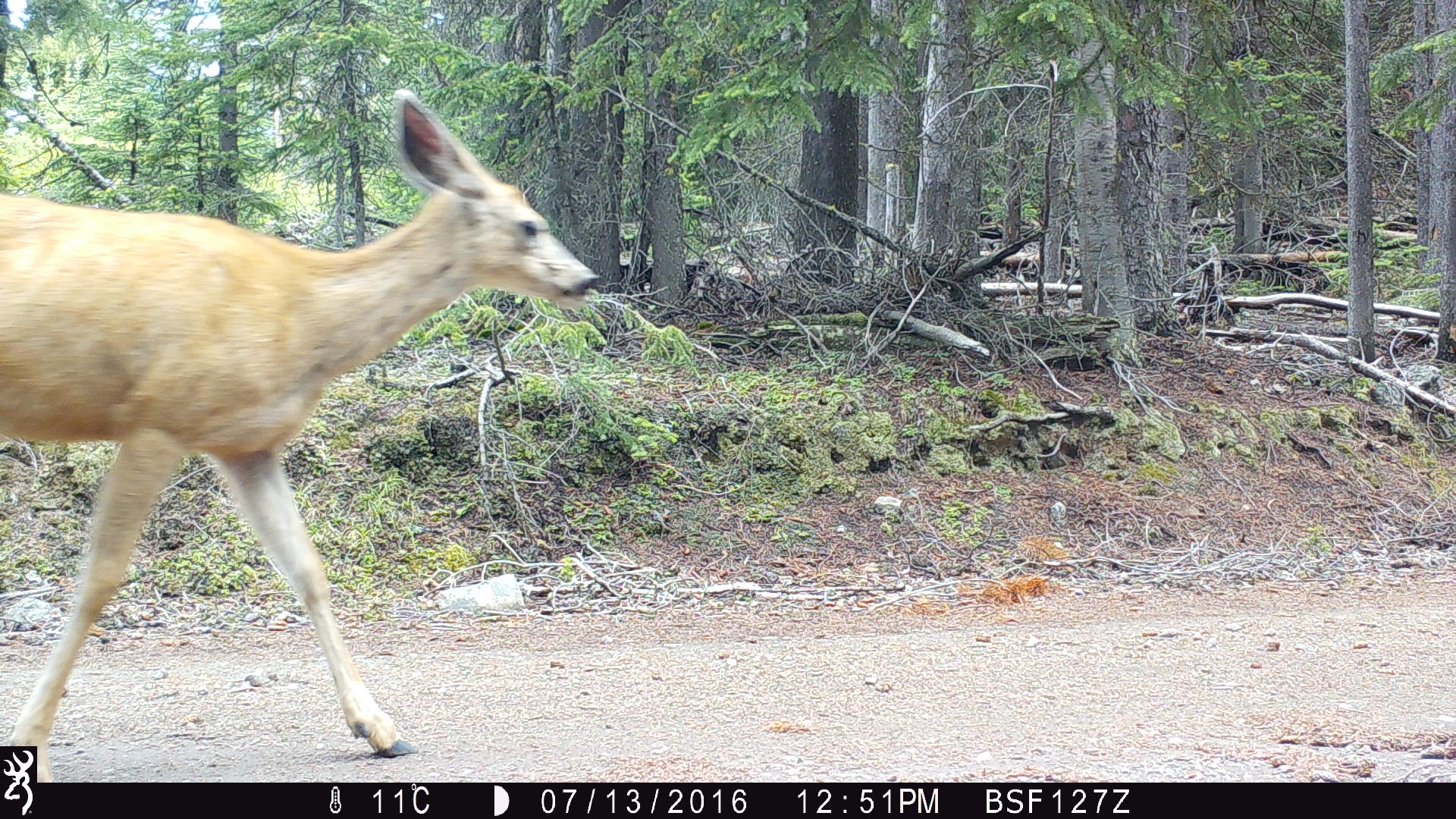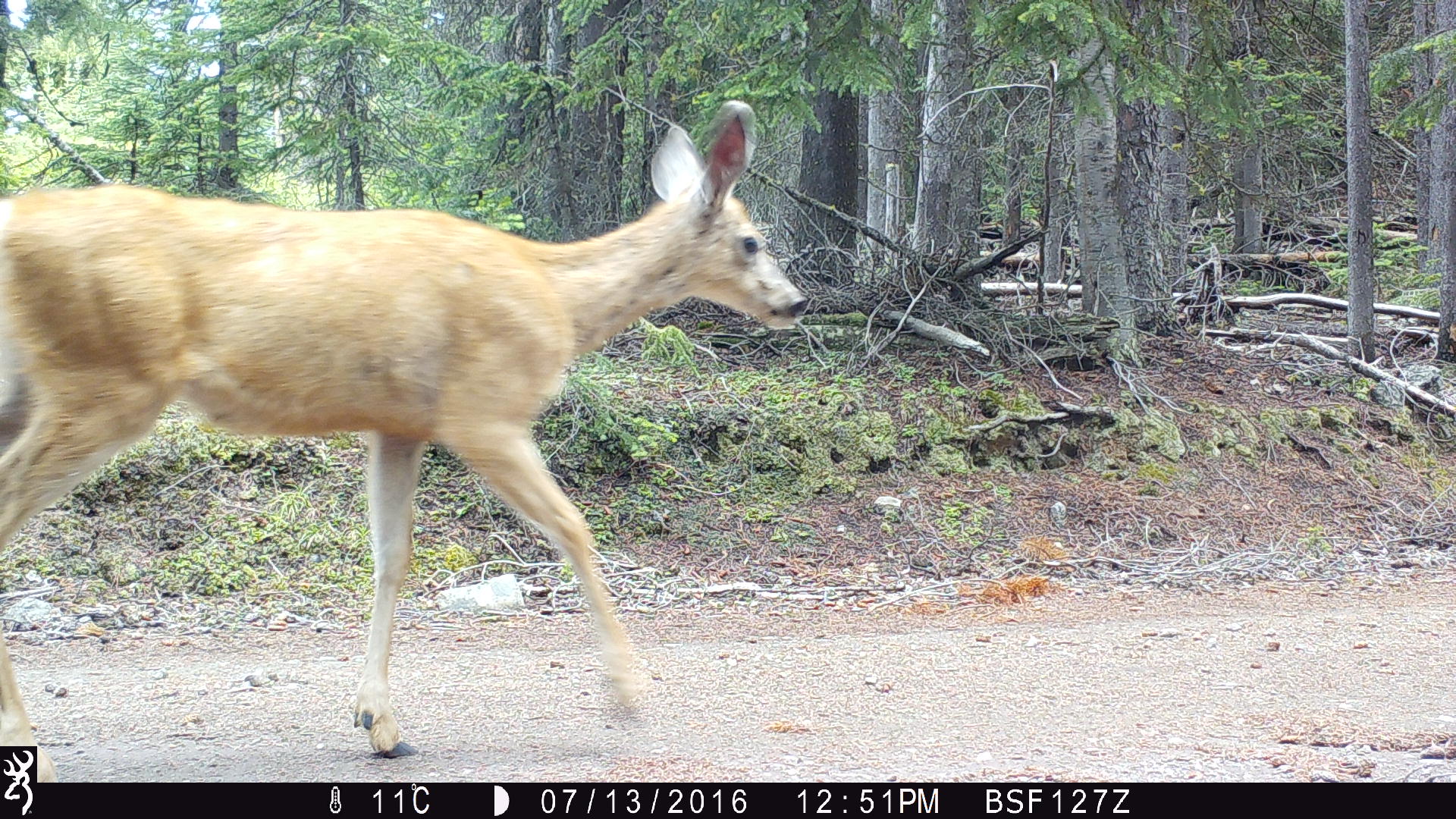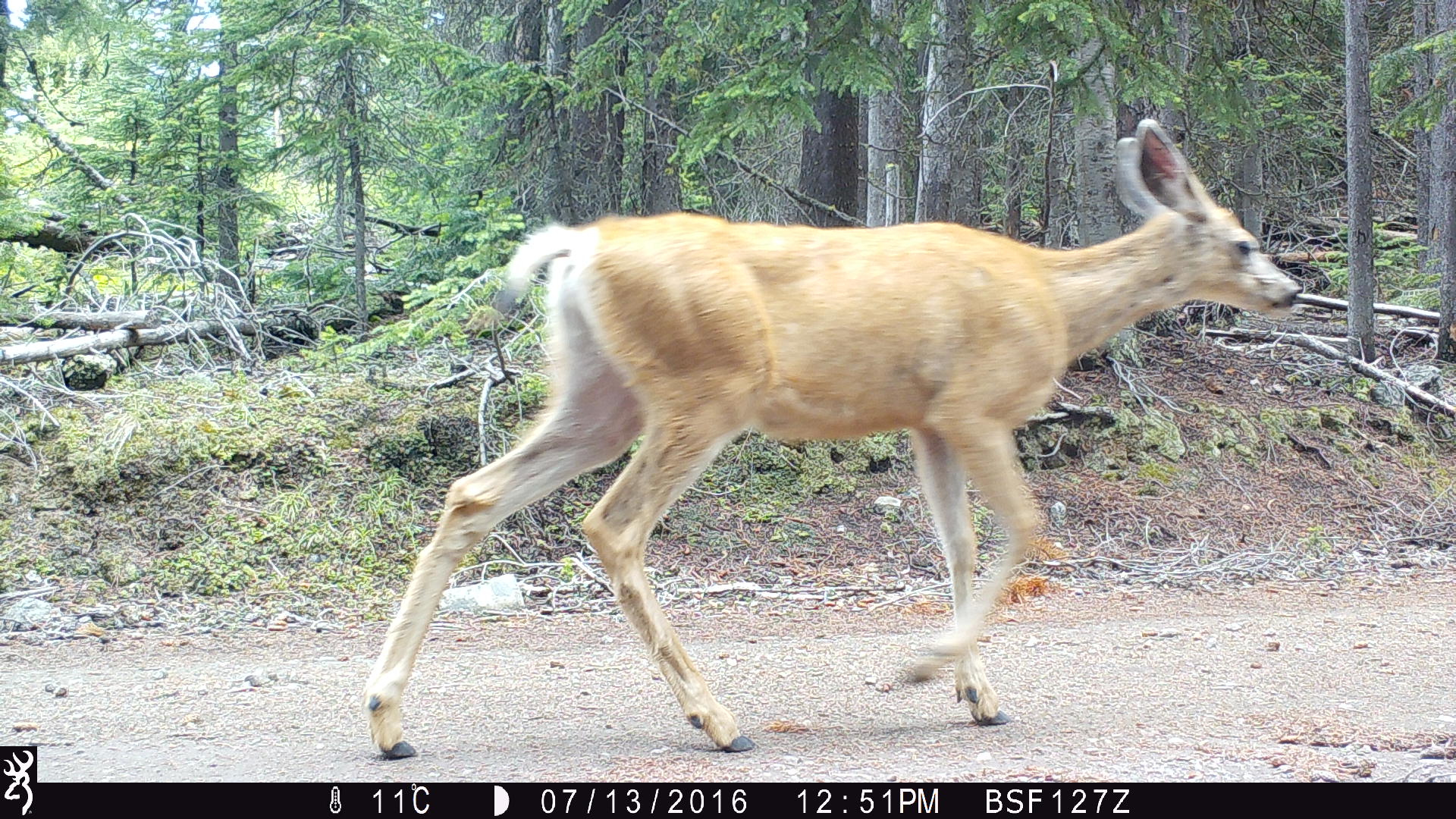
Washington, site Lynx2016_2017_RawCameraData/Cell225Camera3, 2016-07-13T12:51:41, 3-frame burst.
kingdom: Animalia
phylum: Chordata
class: Mammalia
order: Artiodactyla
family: Cervidae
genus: Odocoileus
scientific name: Odocoileus hemionus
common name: mule deer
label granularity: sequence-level